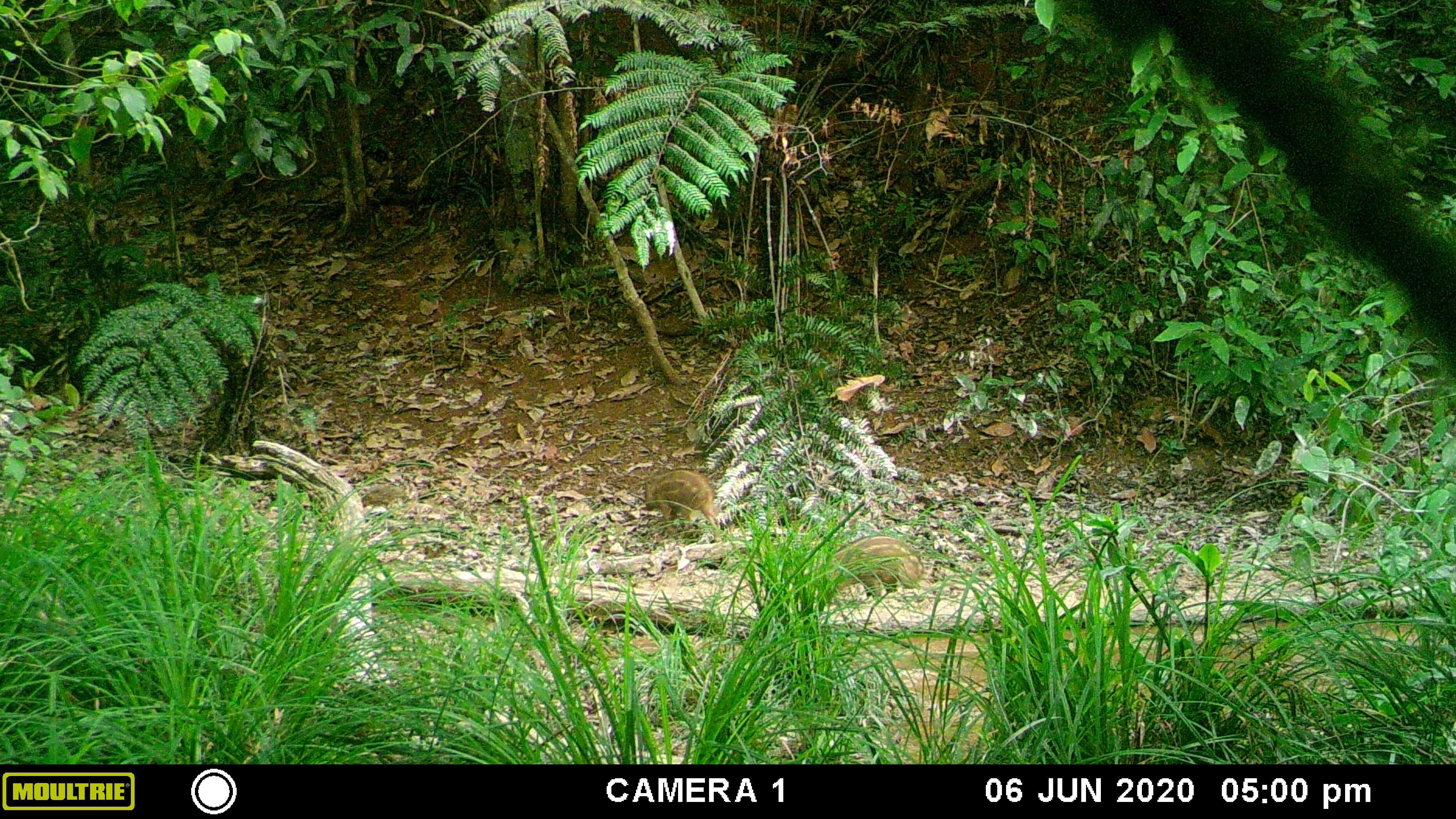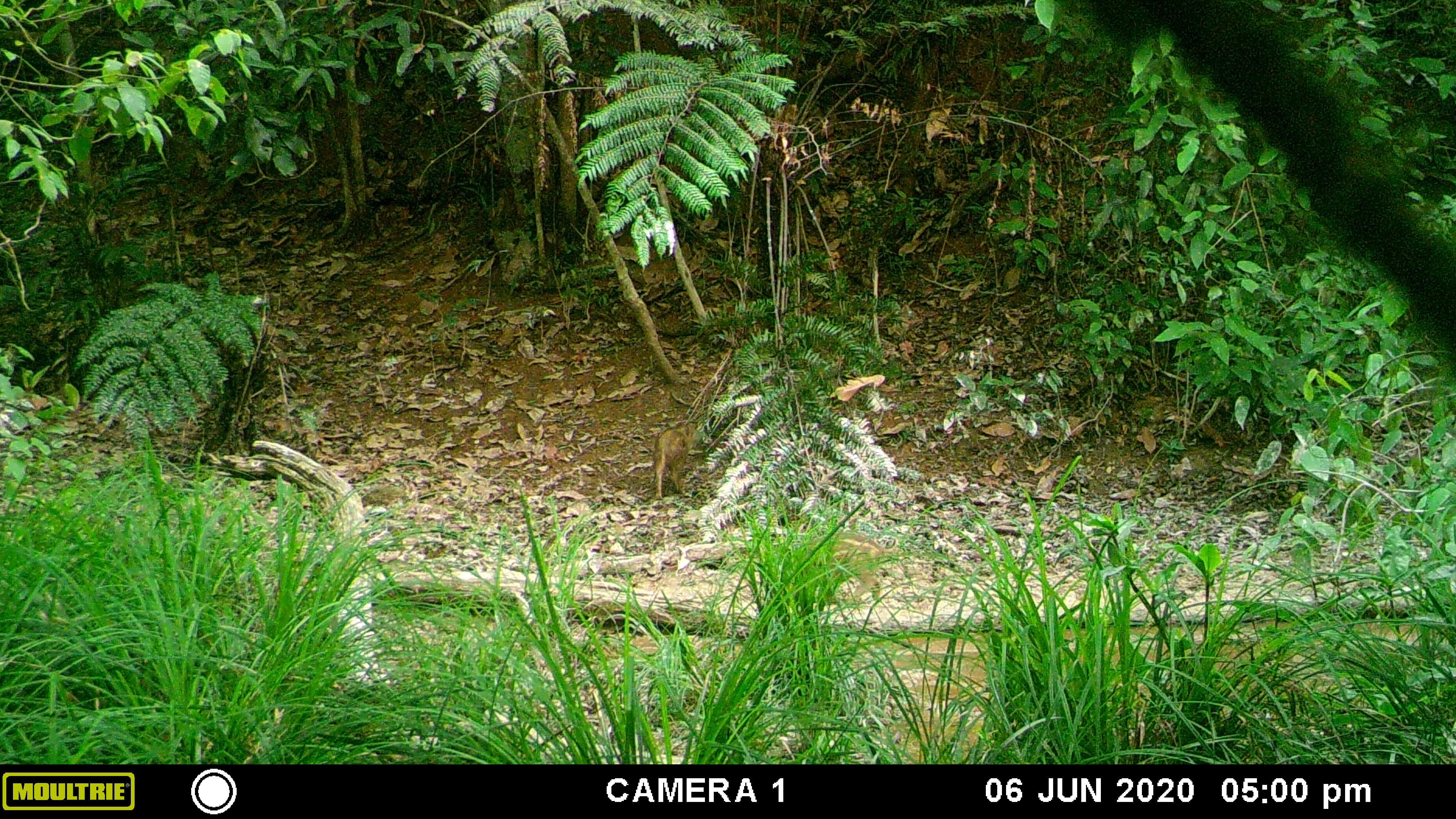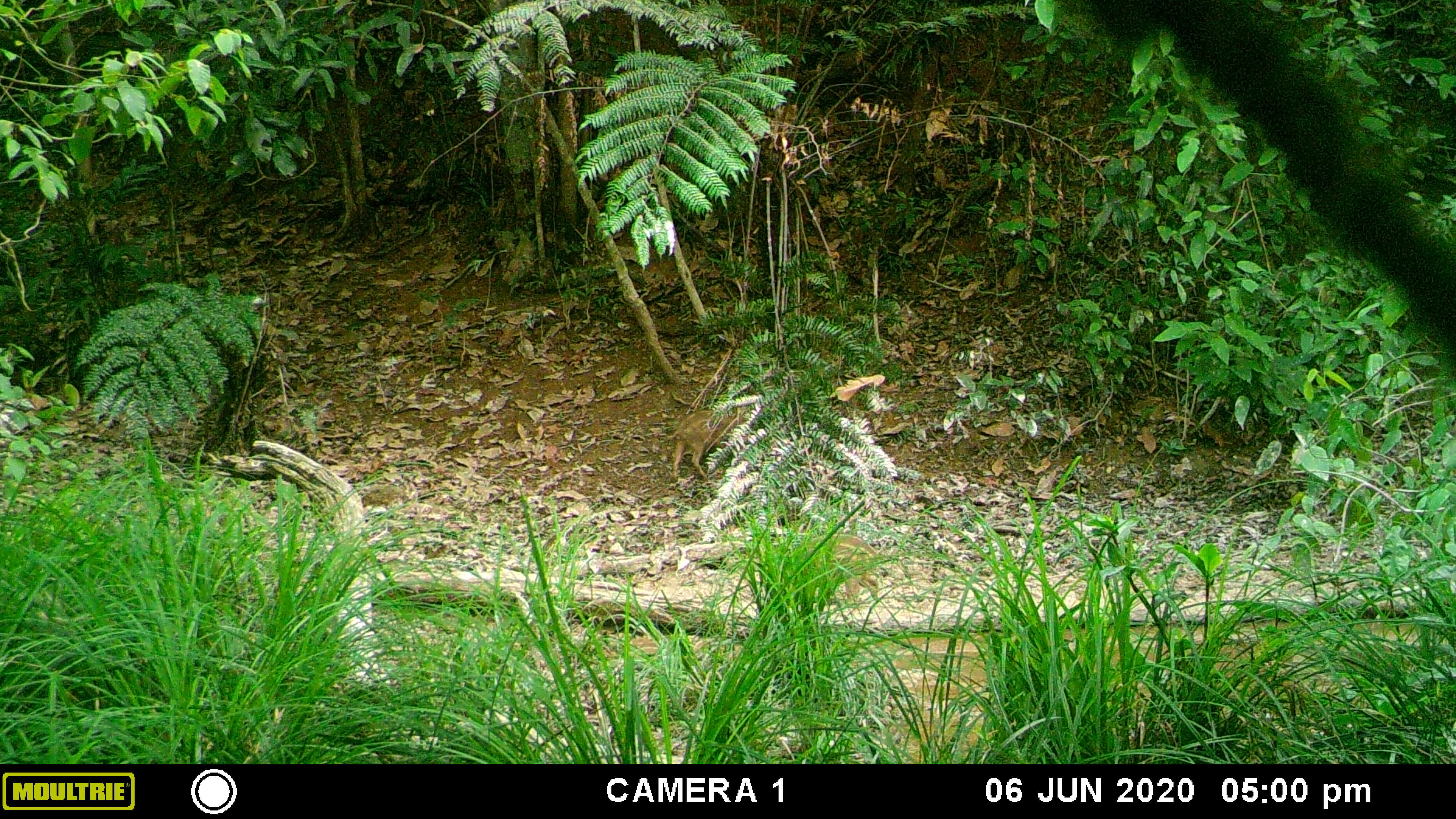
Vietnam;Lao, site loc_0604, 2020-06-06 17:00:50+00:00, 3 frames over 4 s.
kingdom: Animalia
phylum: Chordata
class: Mammalia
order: Artiodactyla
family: Suidae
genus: Sus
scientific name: Sus scrofa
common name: eurasian wild pig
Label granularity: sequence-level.